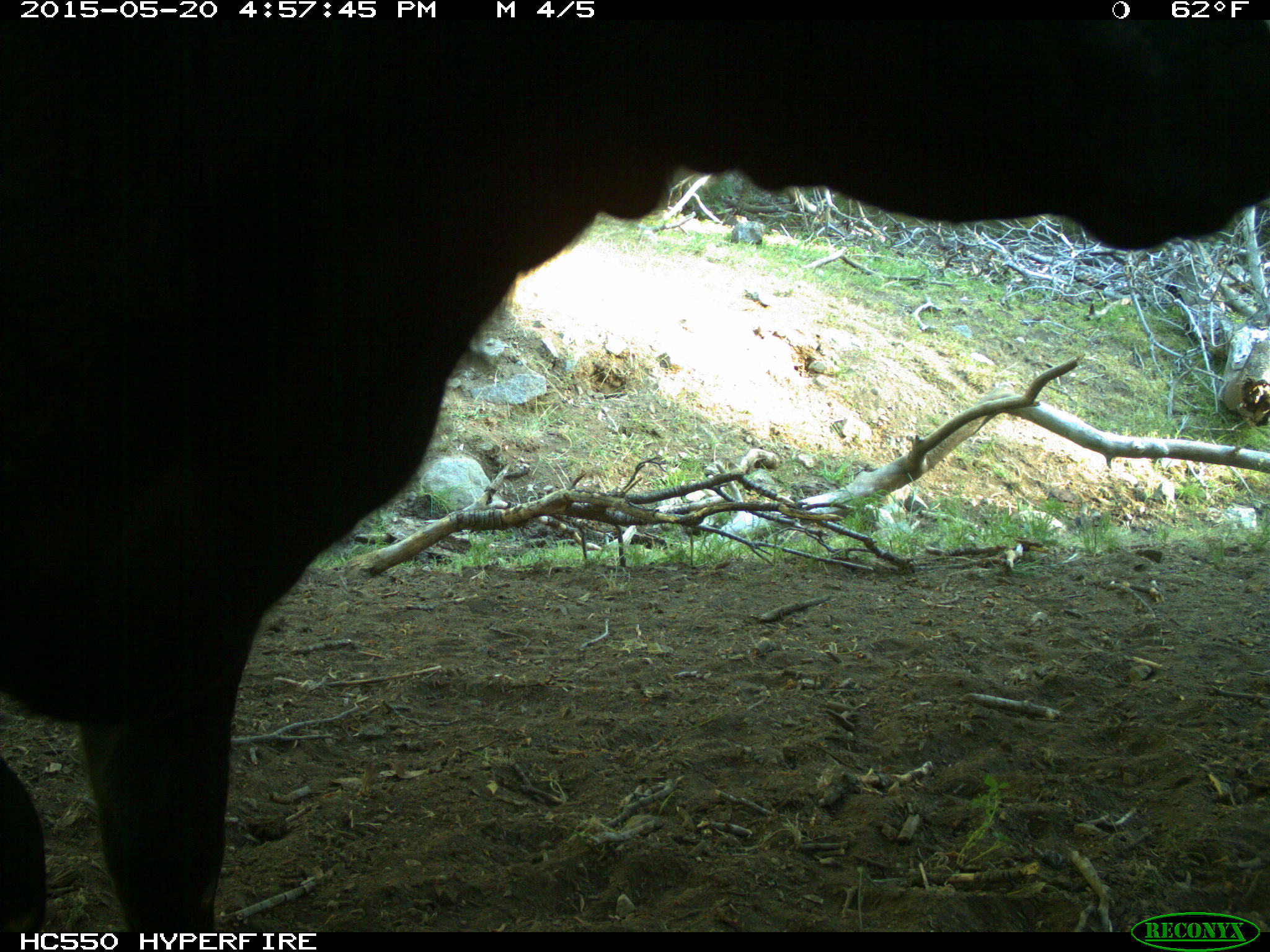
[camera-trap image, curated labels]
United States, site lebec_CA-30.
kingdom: Animalia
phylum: Chordata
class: Mammalia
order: Artiodactyla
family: Bovidae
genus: Bos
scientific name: Bos taurus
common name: domestic cow